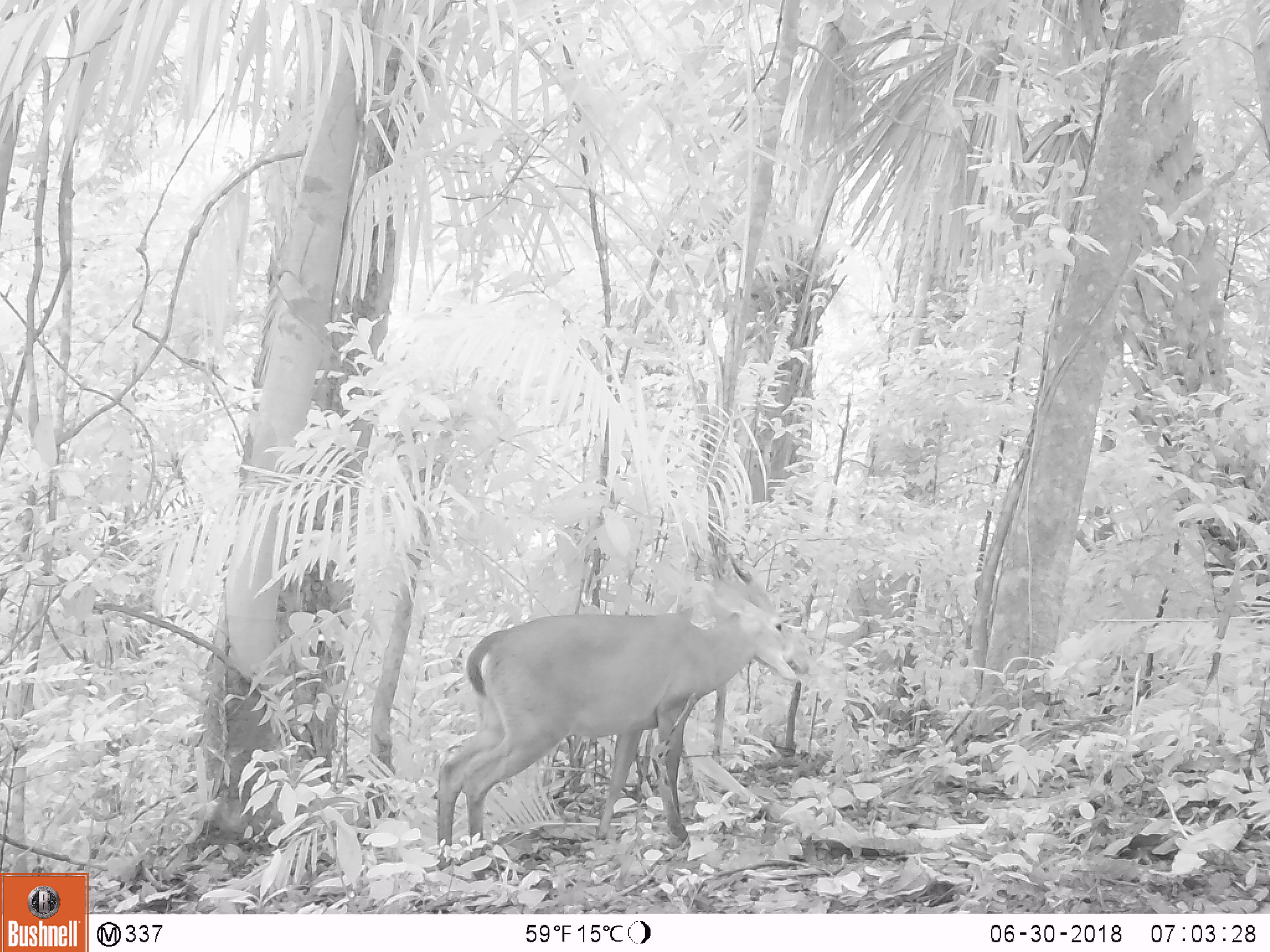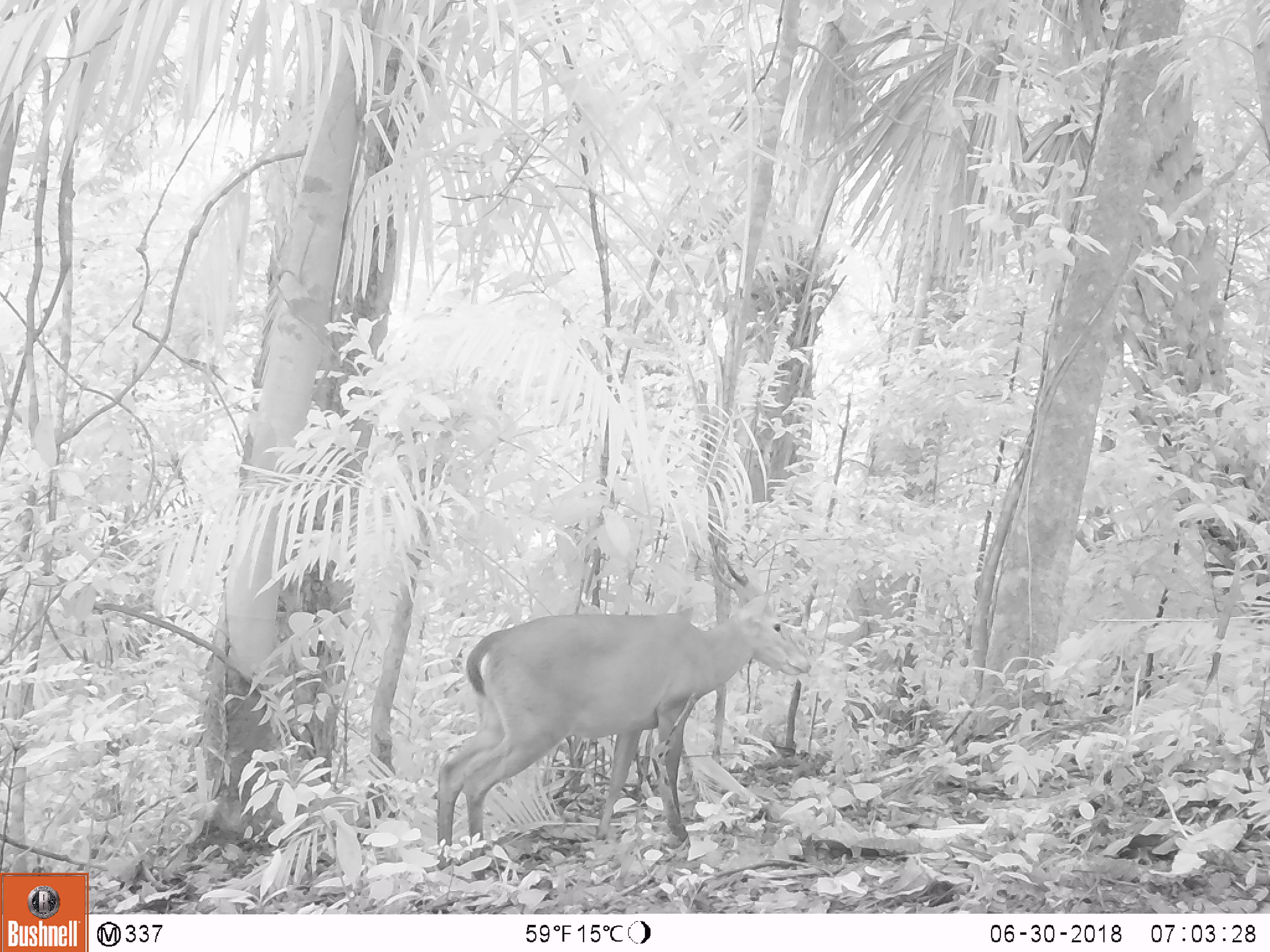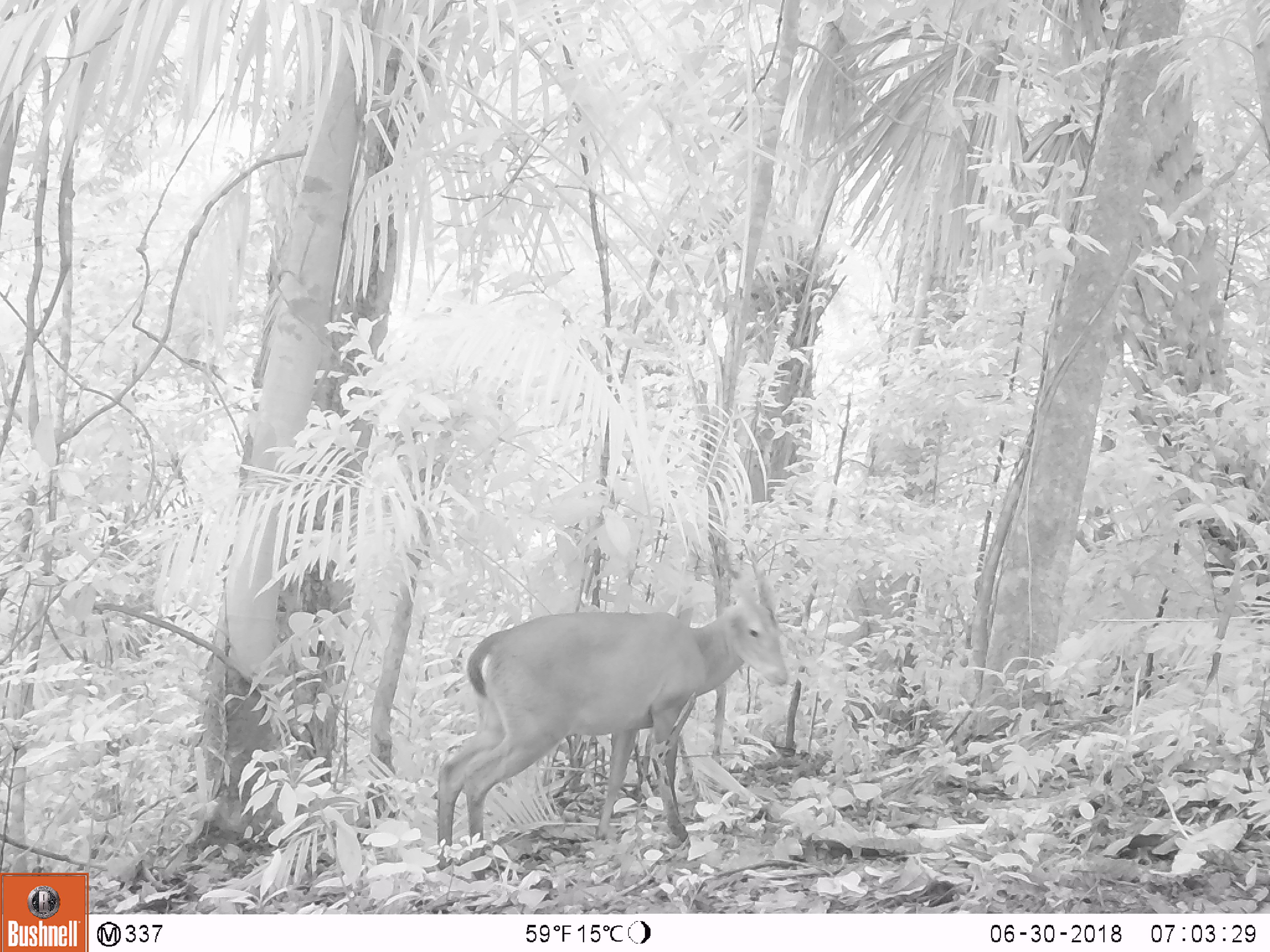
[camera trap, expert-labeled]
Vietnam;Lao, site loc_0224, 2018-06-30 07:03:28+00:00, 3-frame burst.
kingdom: Animalia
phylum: Chordata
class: Mammalia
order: Artiodactyla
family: Cervidae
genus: Muntiacus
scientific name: Muntiacus vuquangensis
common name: large-antlered muntjac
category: large antlered muntjac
Large antlered muntjac (large-antlered muntjac) (Muntiacus vuquangensis). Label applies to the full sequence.